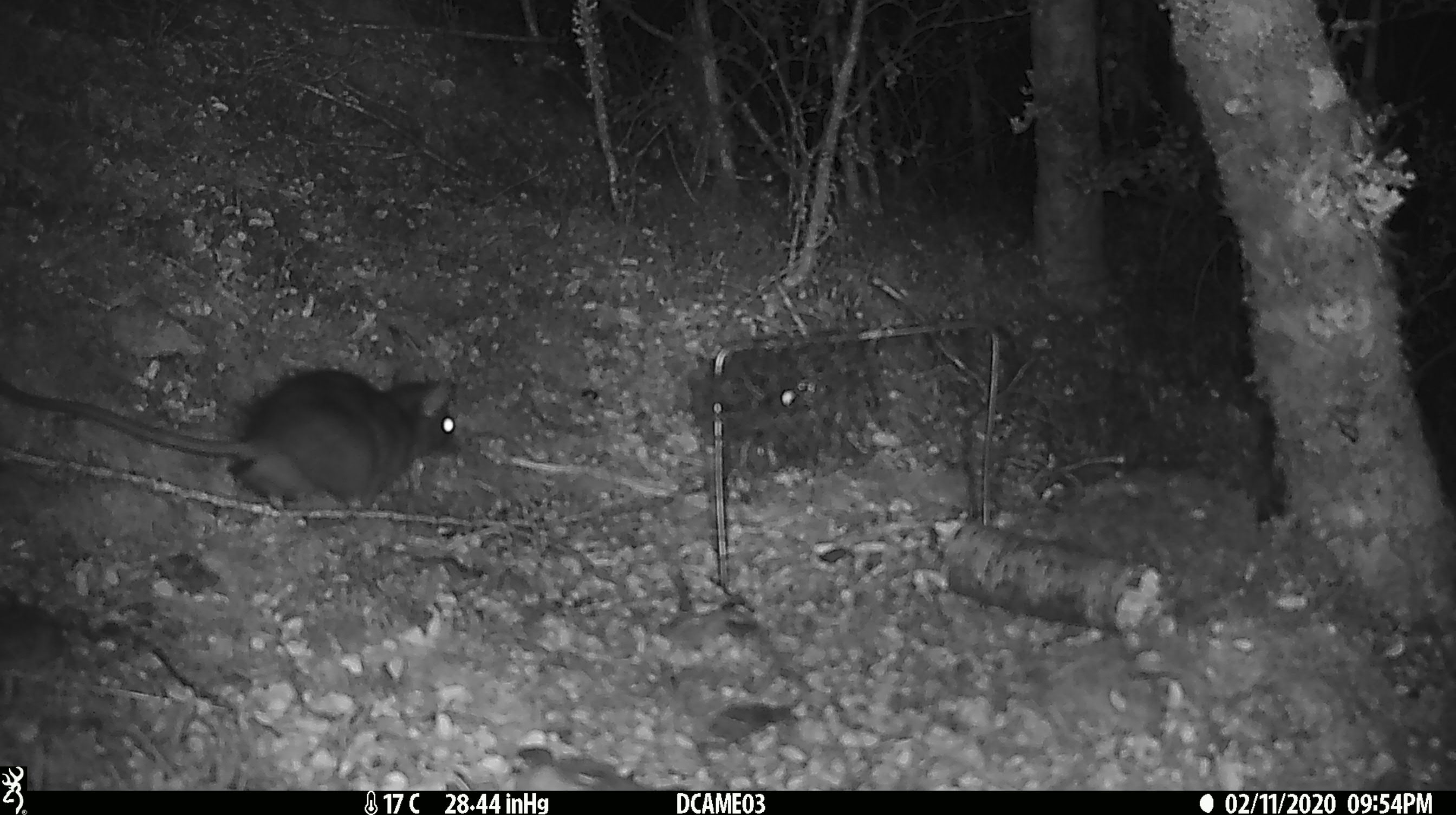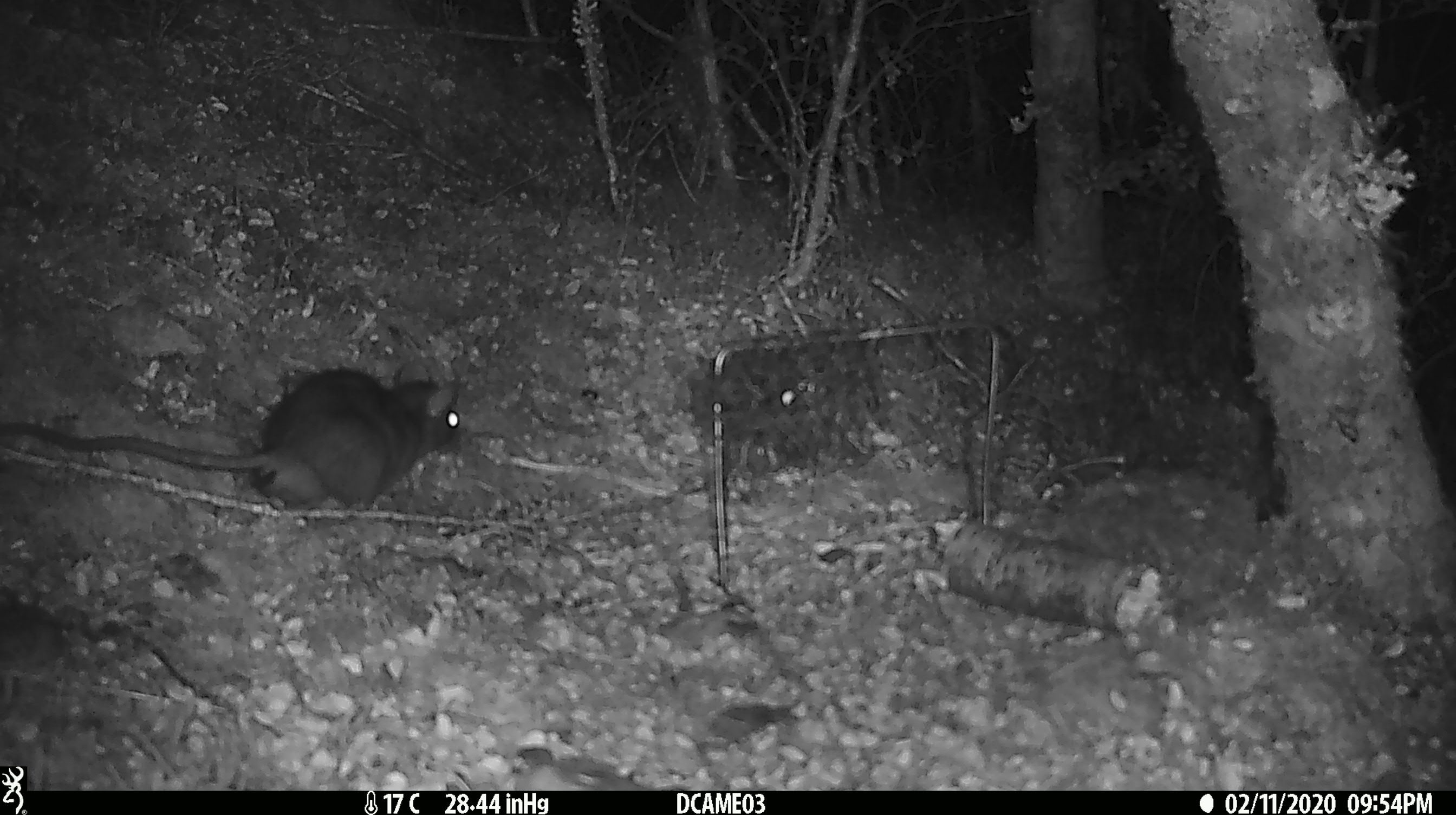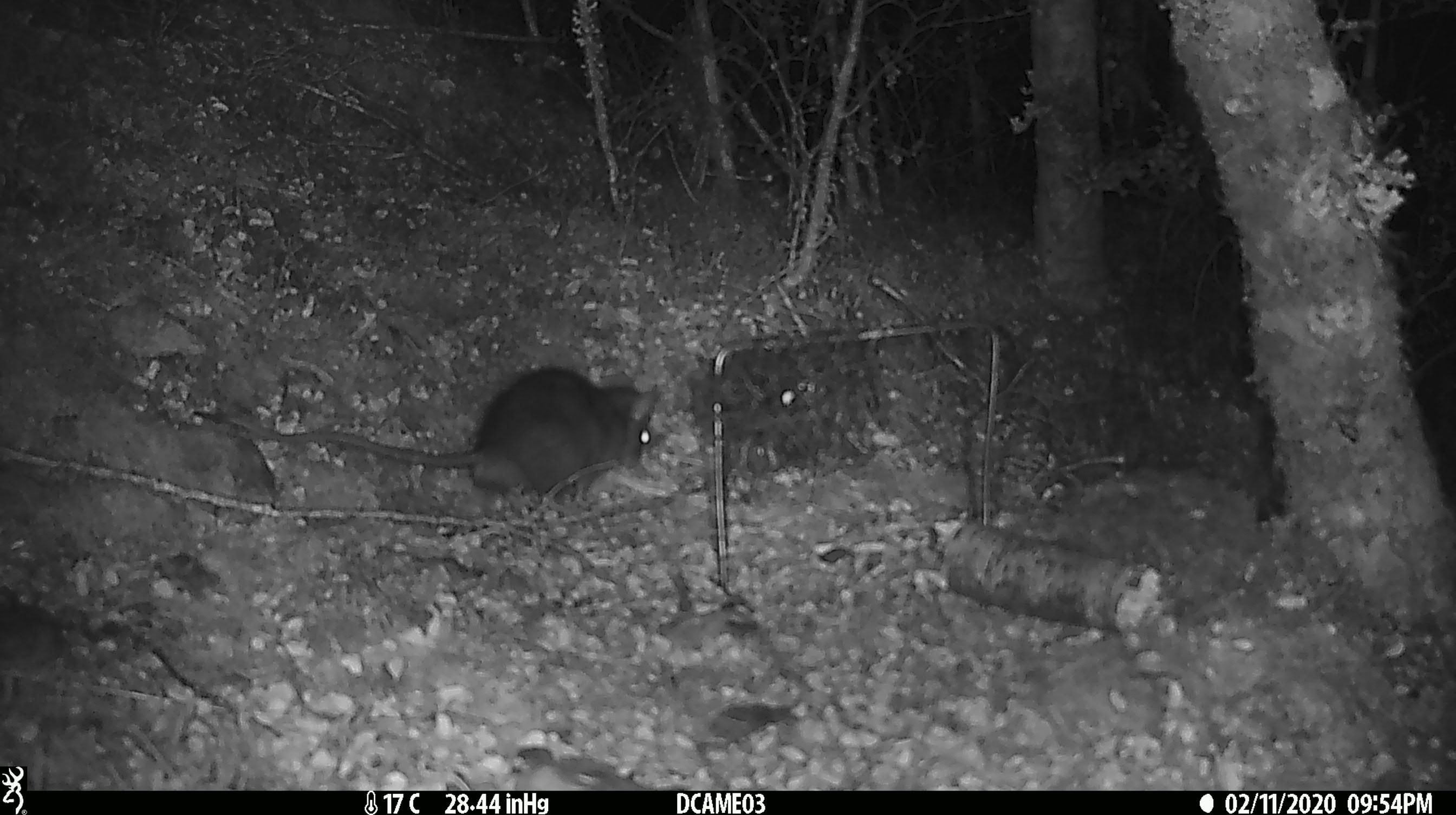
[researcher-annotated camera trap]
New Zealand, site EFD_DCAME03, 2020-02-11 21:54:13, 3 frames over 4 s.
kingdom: Animalia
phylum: Chordata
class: Mammalia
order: Rodentia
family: Muridae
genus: Rattus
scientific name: Rattus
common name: rat